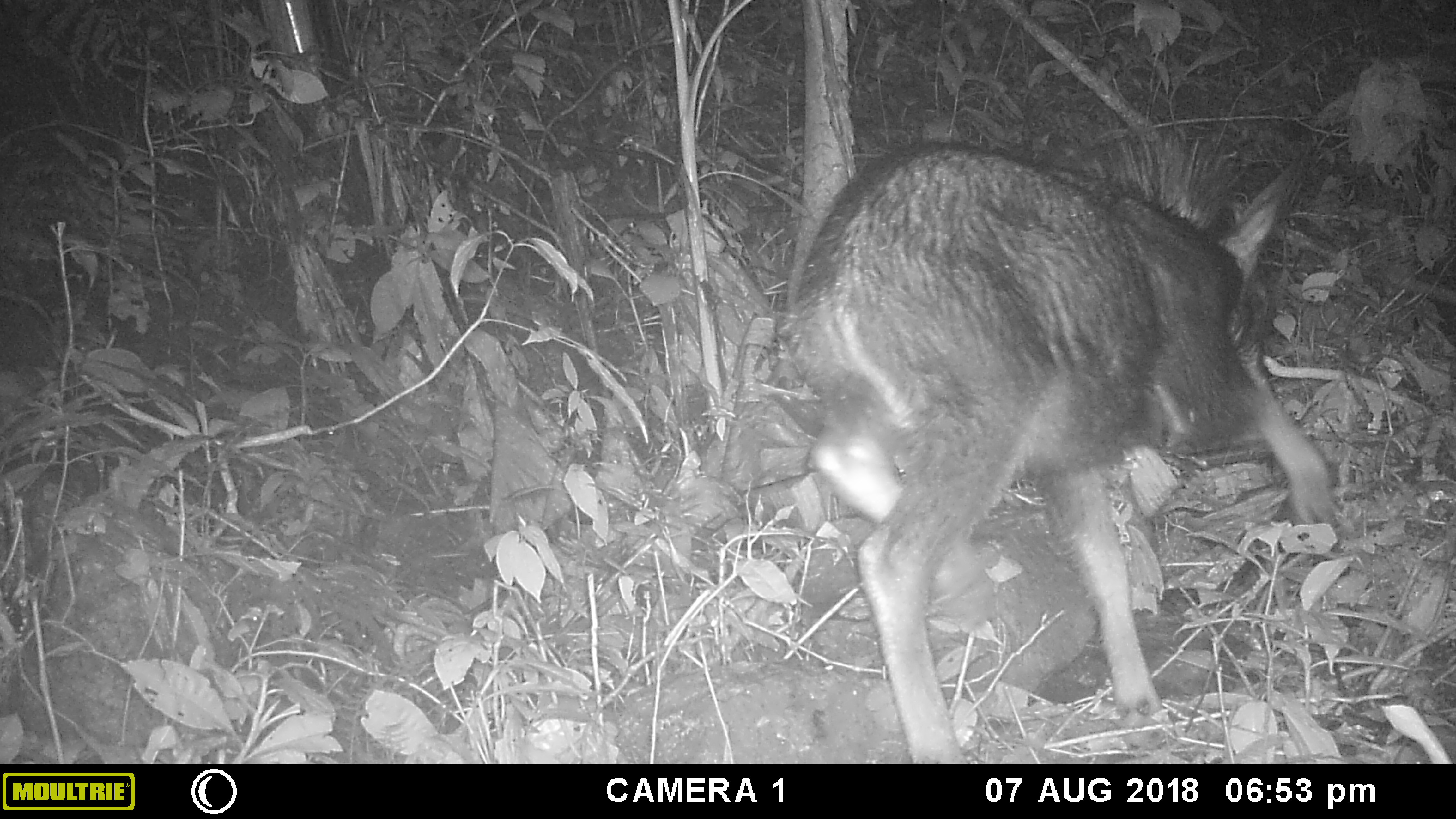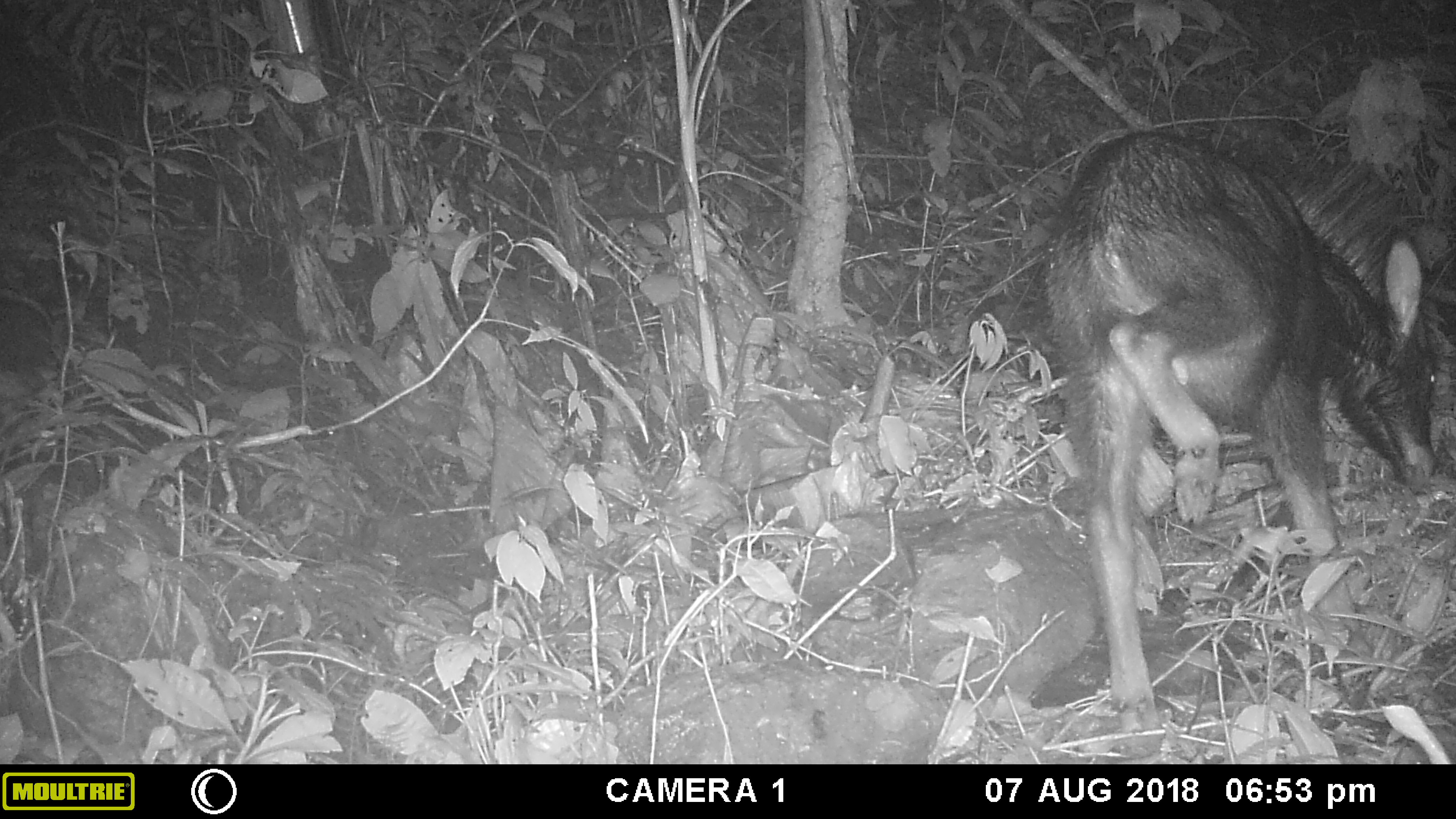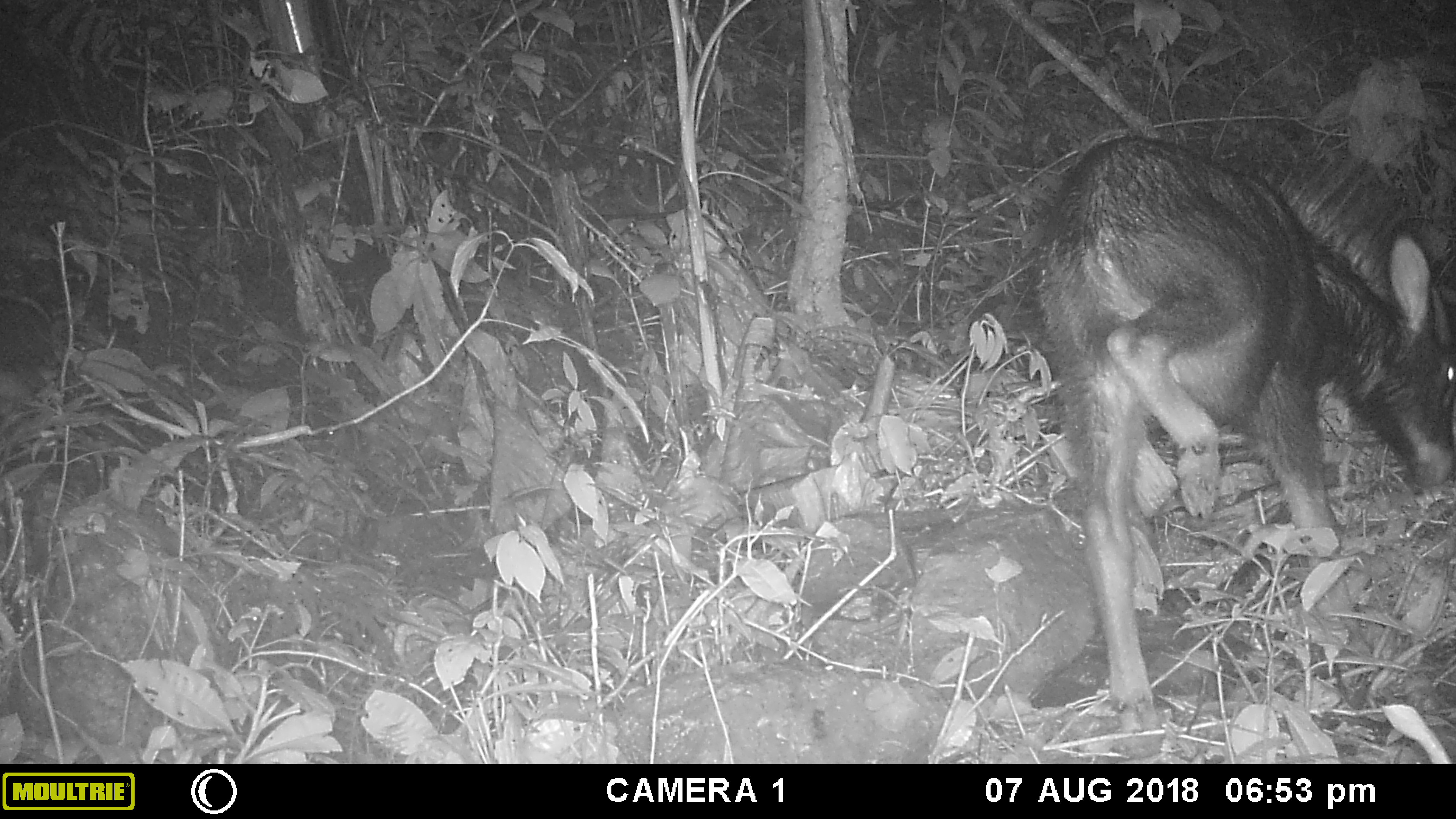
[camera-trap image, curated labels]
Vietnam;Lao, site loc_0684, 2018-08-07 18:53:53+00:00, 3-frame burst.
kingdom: Animalia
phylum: Chordata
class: Mammalia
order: Artiodactyla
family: Bovidae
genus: Capricornis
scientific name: Capricornis sumatraensis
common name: chinese serow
Chinese serow (Capricornis sumatraensis). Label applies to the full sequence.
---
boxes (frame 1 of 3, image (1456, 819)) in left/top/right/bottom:
chinese serow: 780/135/1339/764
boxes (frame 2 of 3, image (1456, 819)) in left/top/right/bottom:
chinese serow: 1039/128/1446/752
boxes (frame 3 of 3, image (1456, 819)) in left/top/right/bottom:
chinese serow: 1030/136/1456/732